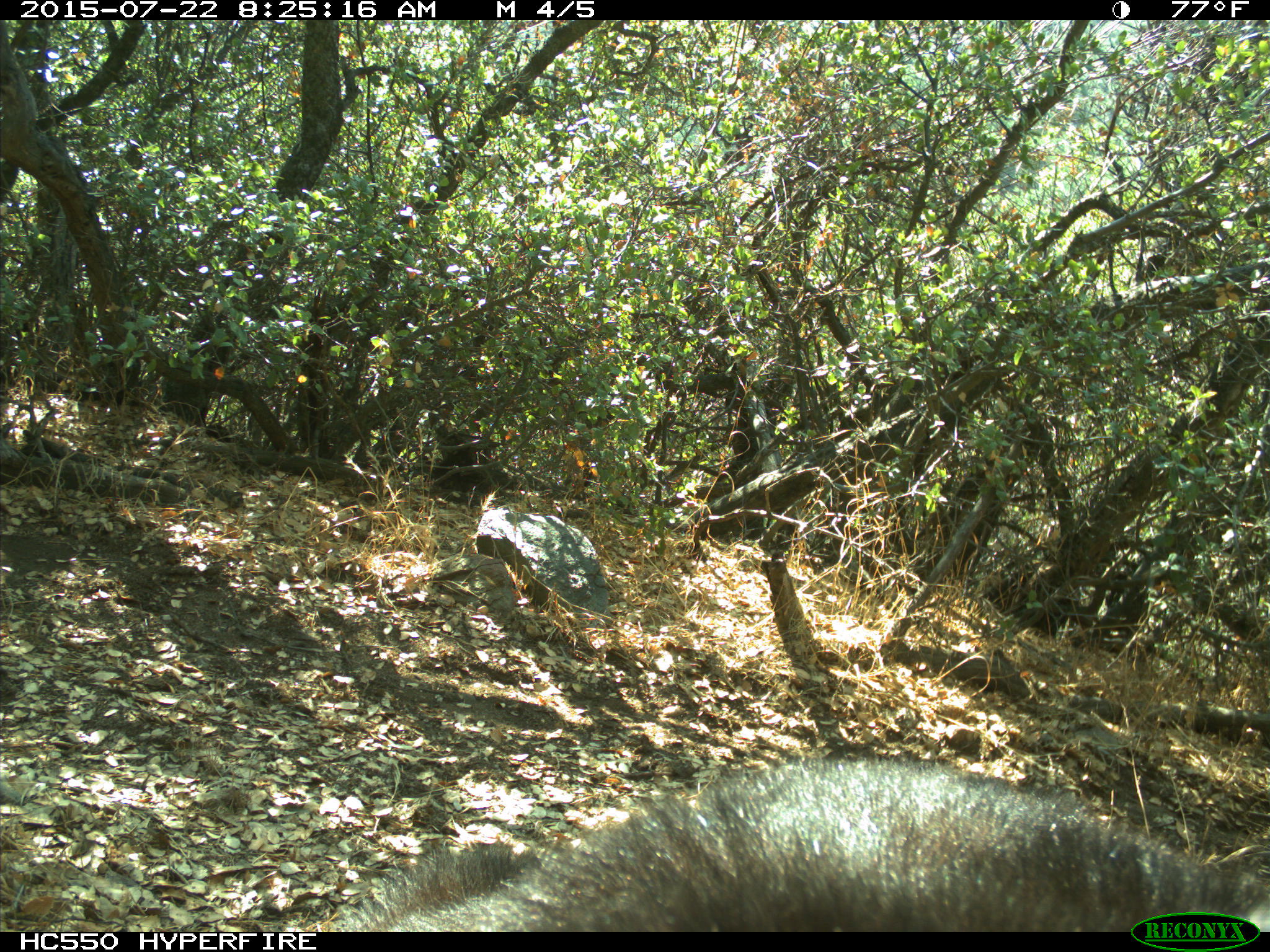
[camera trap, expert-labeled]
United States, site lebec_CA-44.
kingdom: Animalia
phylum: Chordata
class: Mammalia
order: Carnivora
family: Ursidae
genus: Ursus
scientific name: Ursus americanus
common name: american black bear